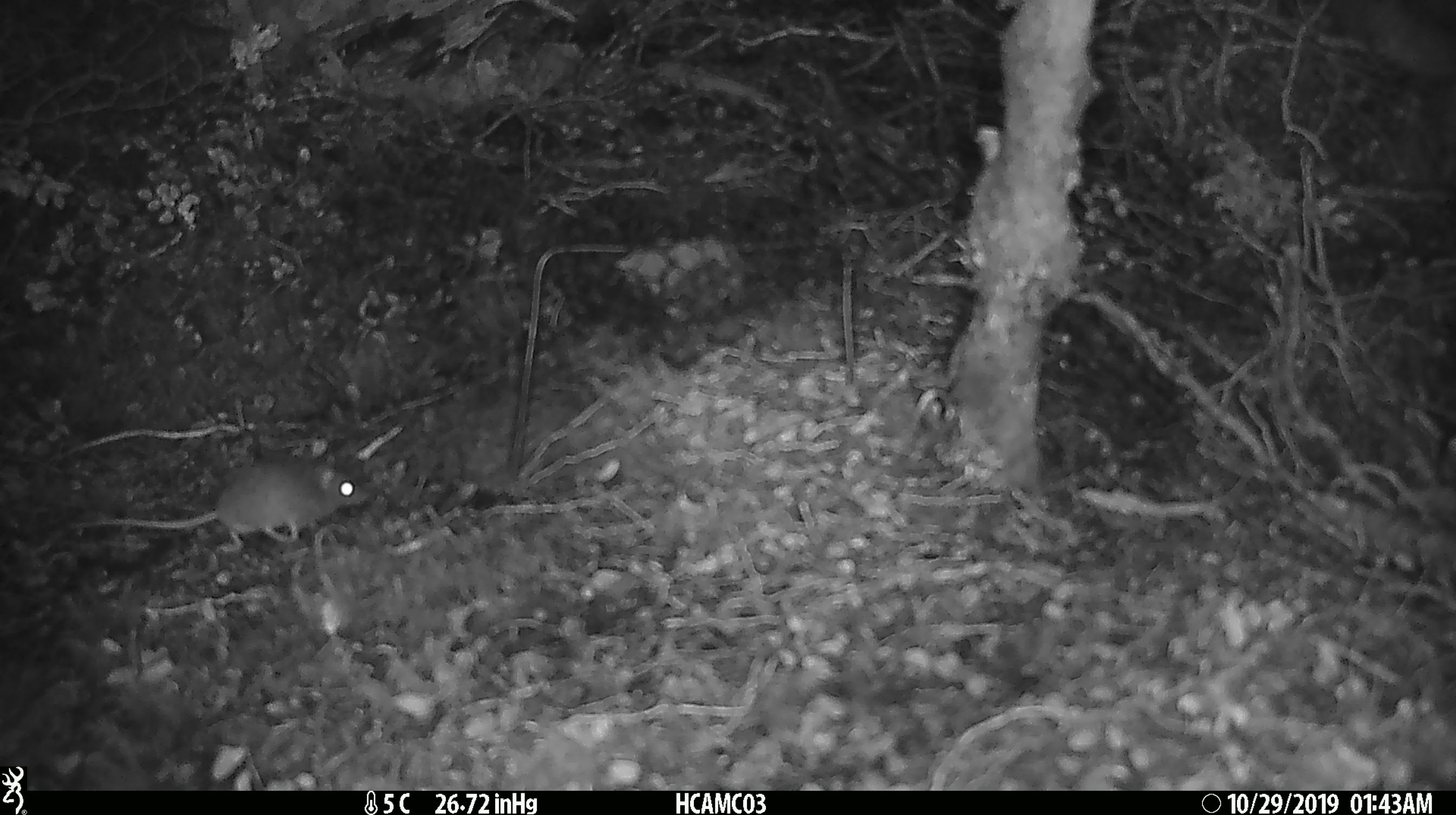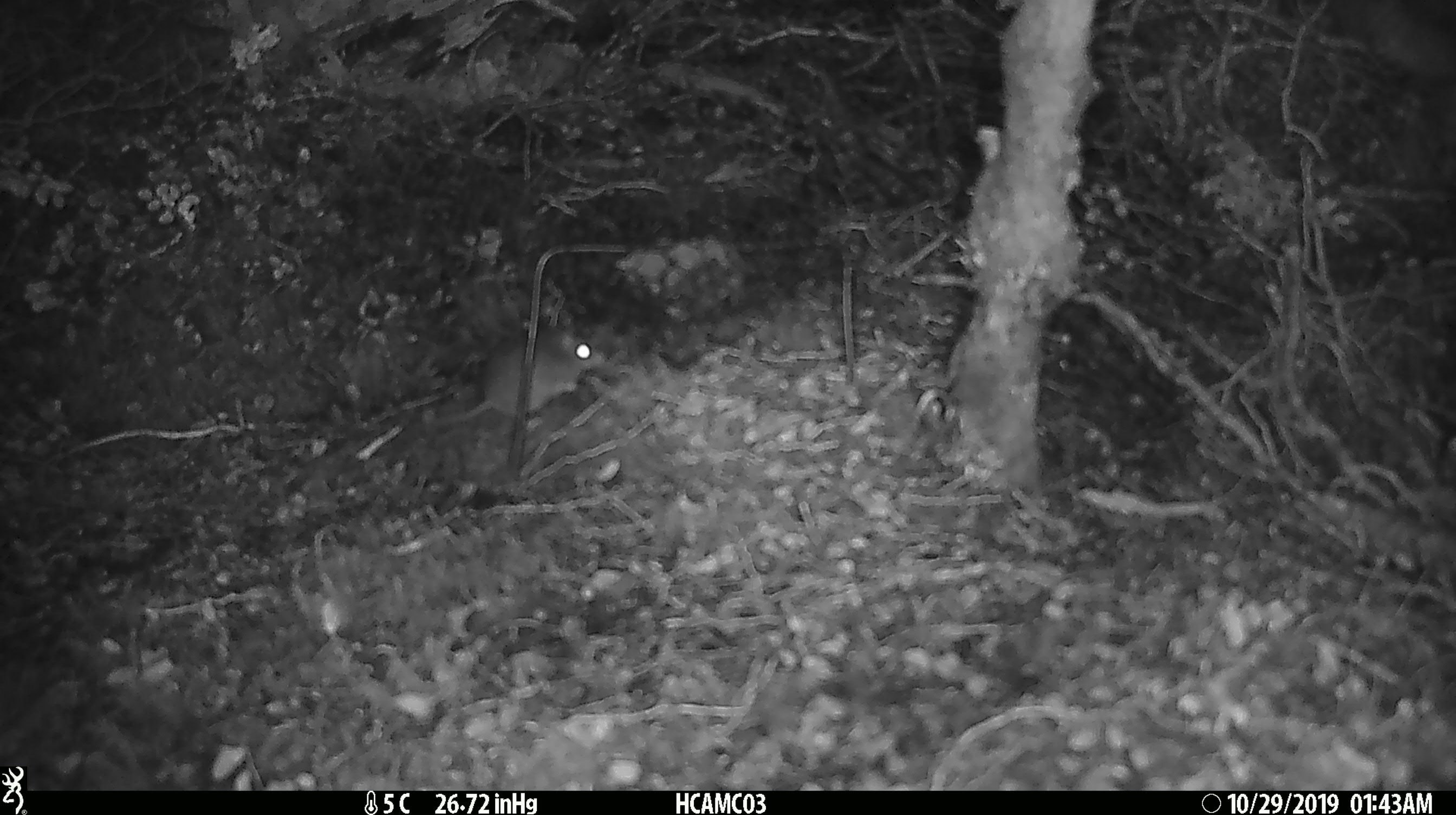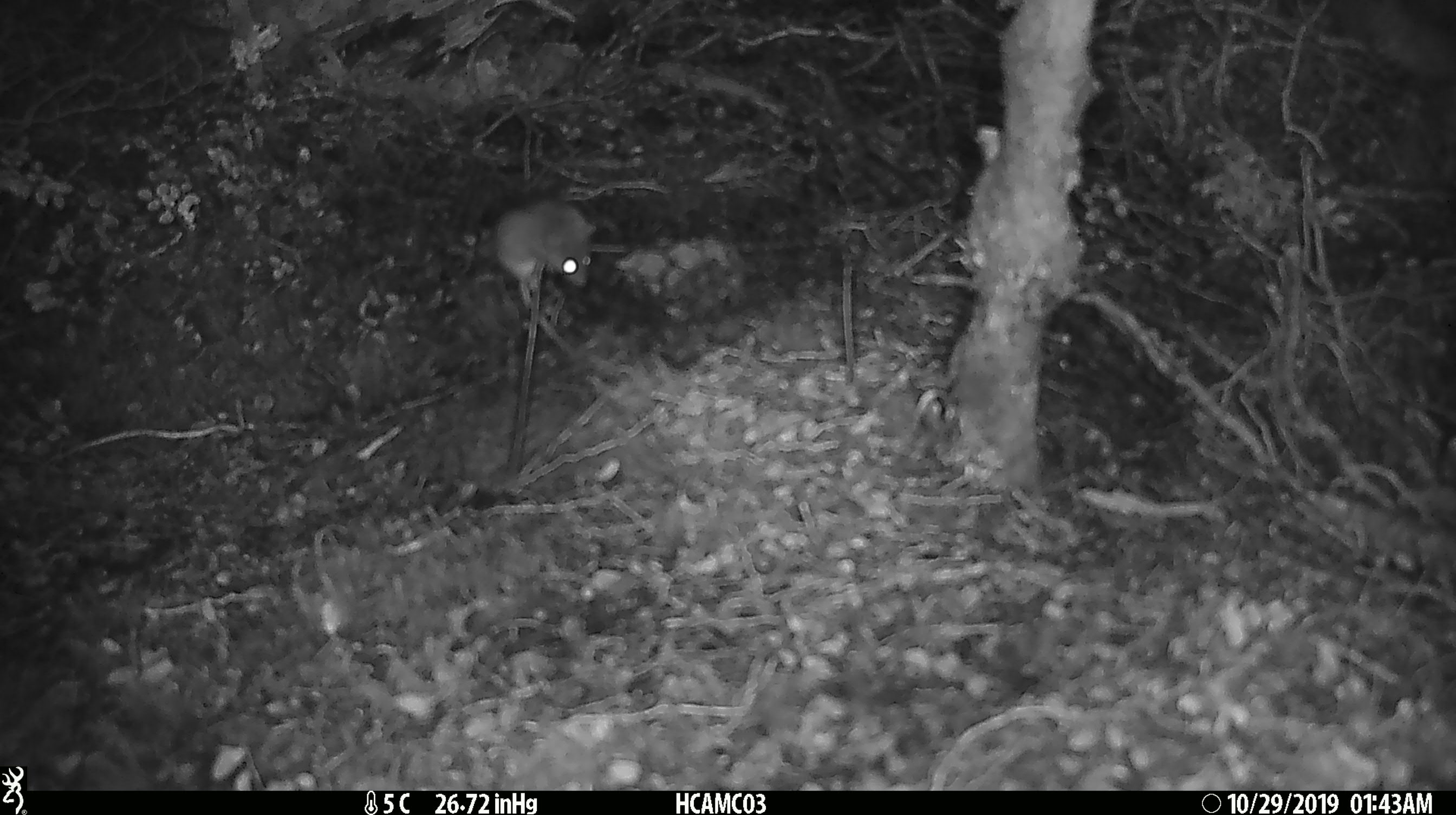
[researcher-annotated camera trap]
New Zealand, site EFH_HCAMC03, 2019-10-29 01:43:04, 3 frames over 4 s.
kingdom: Animalia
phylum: Chordata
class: Mammalia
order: Rodentia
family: Muridae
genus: Mus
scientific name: Mus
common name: mouse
Mouse (Mus).